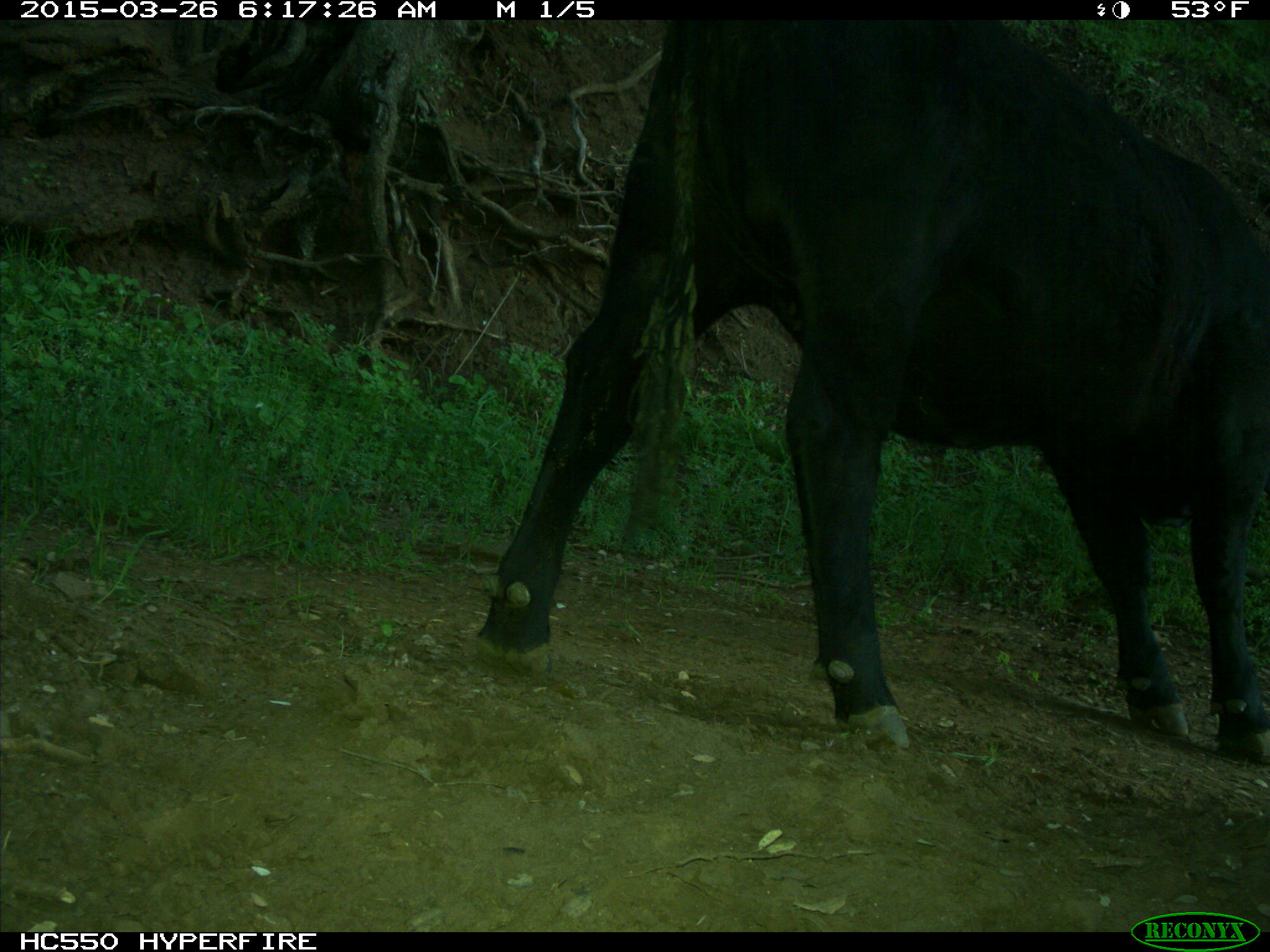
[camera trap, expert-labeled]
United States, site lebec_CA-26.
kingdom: Animalia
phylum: Chordata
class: Mammalia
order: Artiodactyla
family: Bovidae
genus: Bos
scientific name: Bos taurus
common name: domestic cow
Bos taurus (domestic cow).